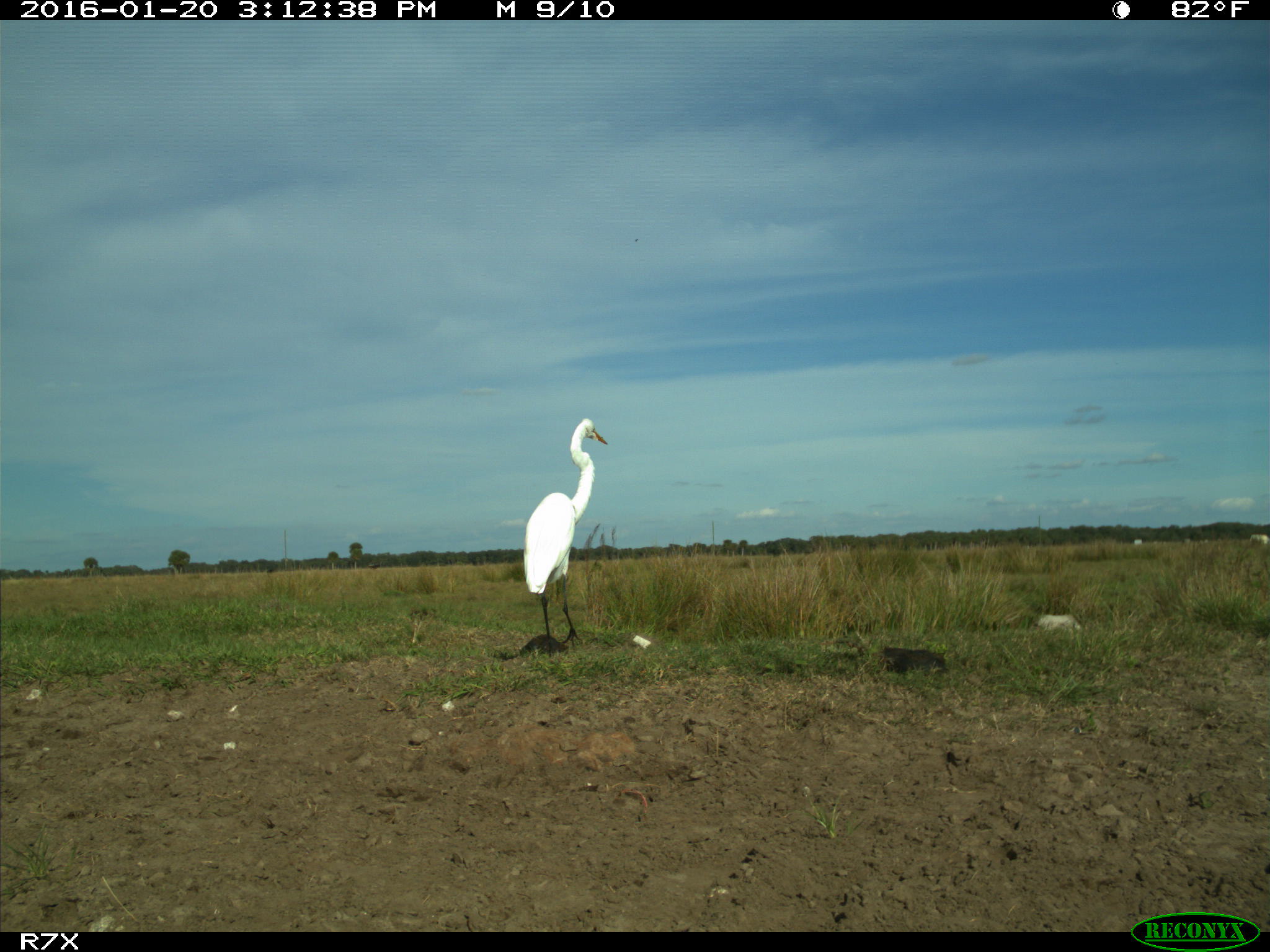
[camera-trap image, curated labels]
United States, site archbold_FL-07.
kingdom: Animalia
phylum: Chordata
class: Aves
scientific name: Aves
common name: birds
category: unidentified bird